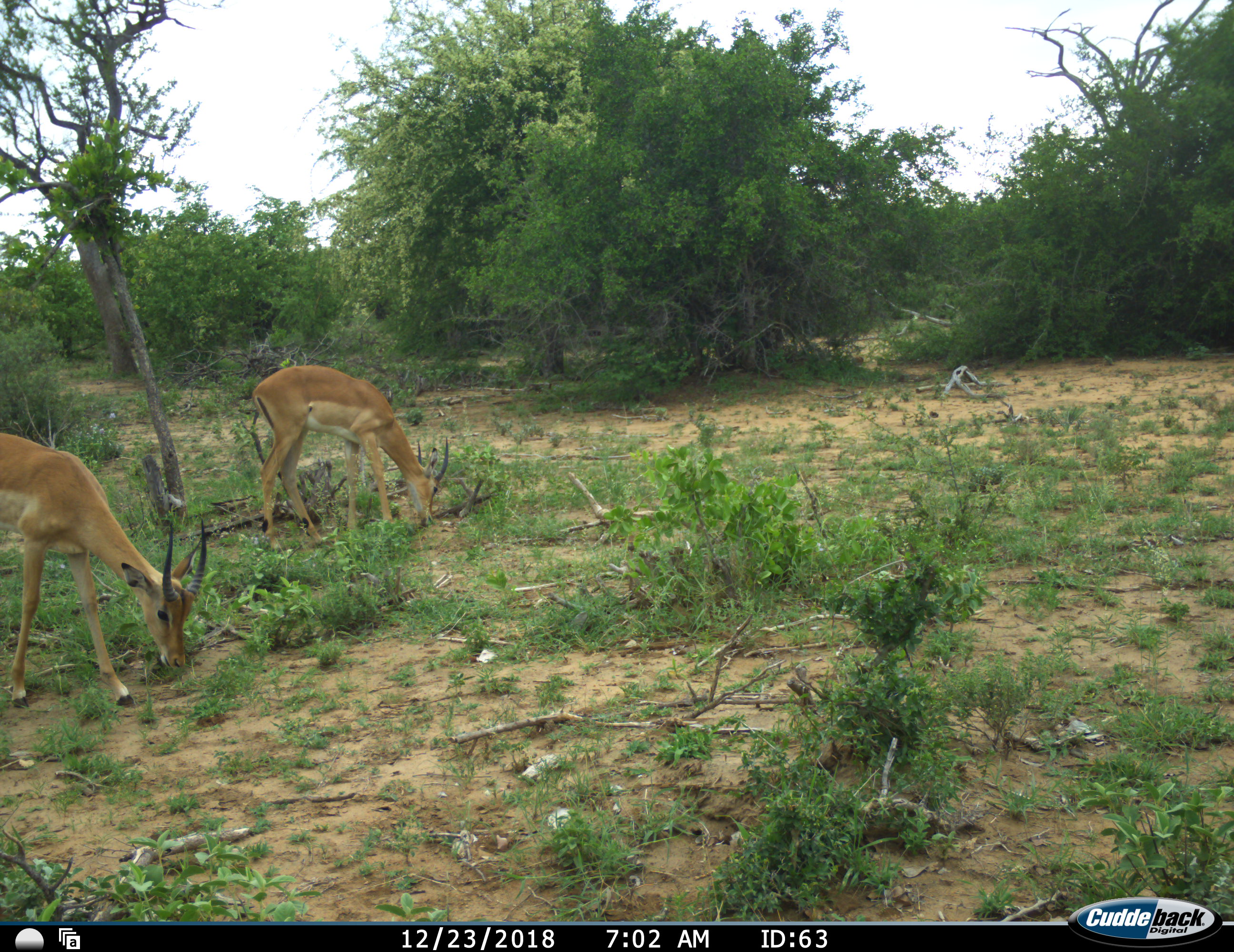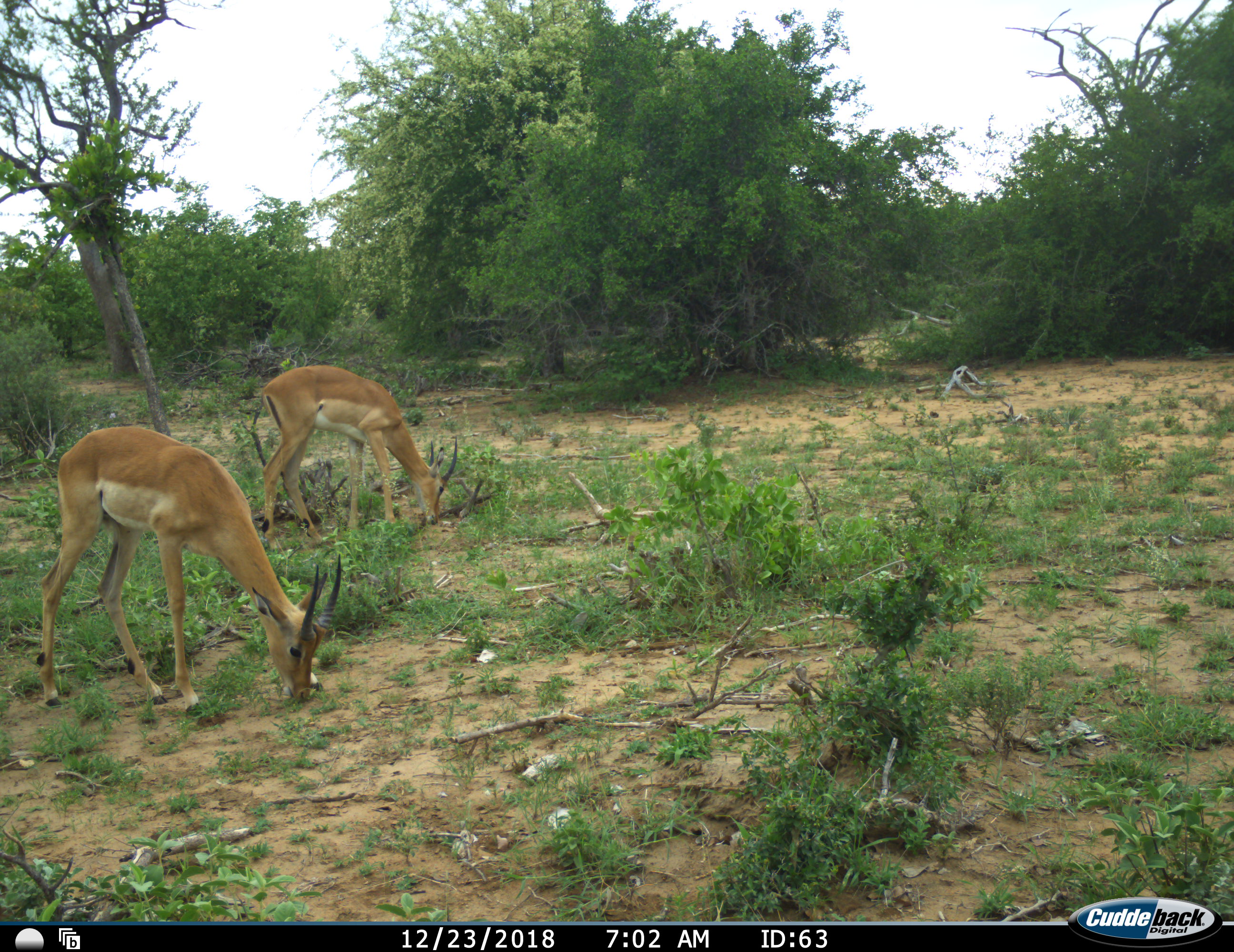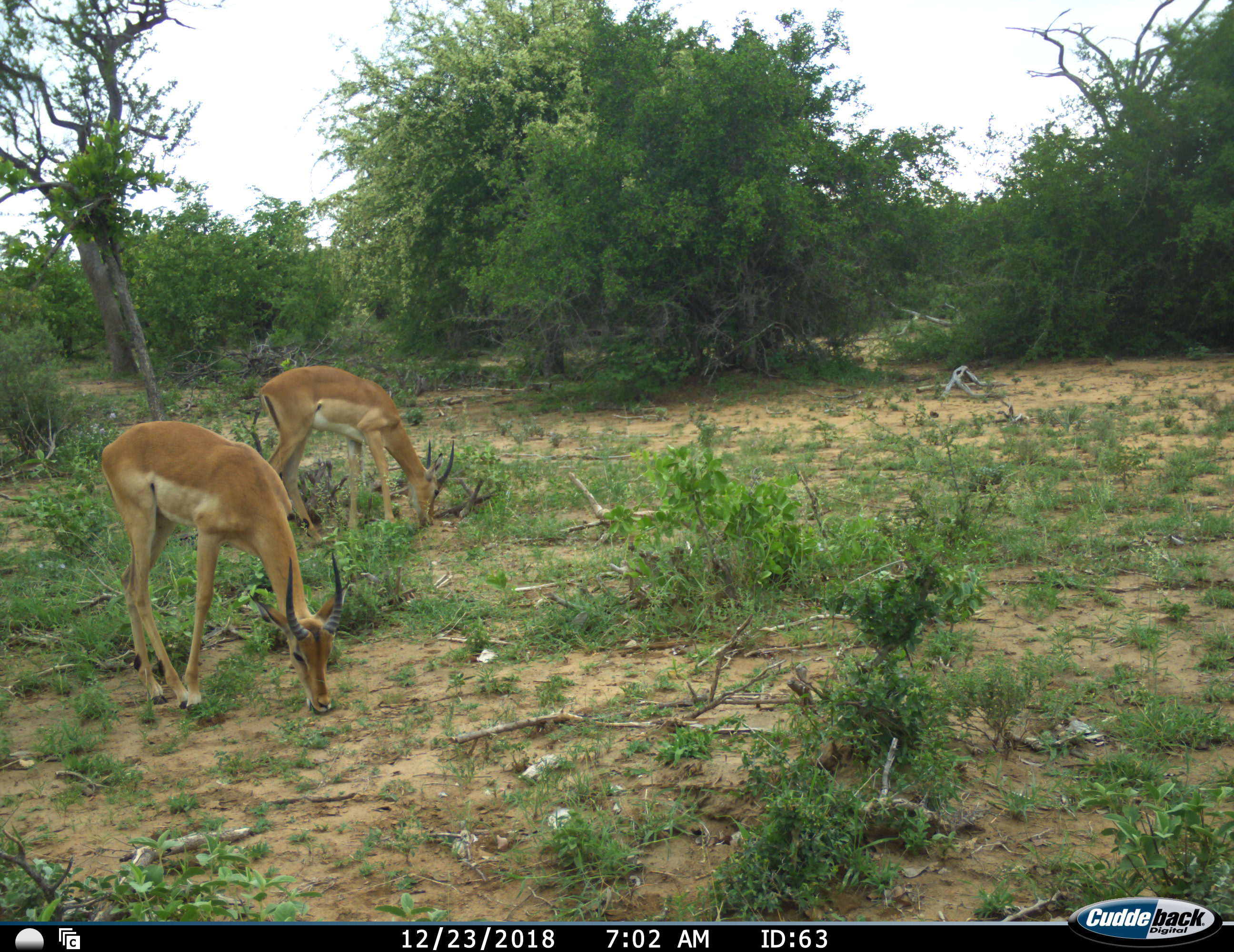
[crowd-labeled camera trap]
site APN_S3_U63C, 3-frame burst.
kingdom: Animalia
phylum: Chordata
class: Mammalia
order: Artiodactyla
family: Bovidae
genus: Aepyceros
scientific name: Aepyceros melampus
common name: impala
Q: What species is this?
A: Impala (Aepyceros melampus).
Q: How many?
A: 2.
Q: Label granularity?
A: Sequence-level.